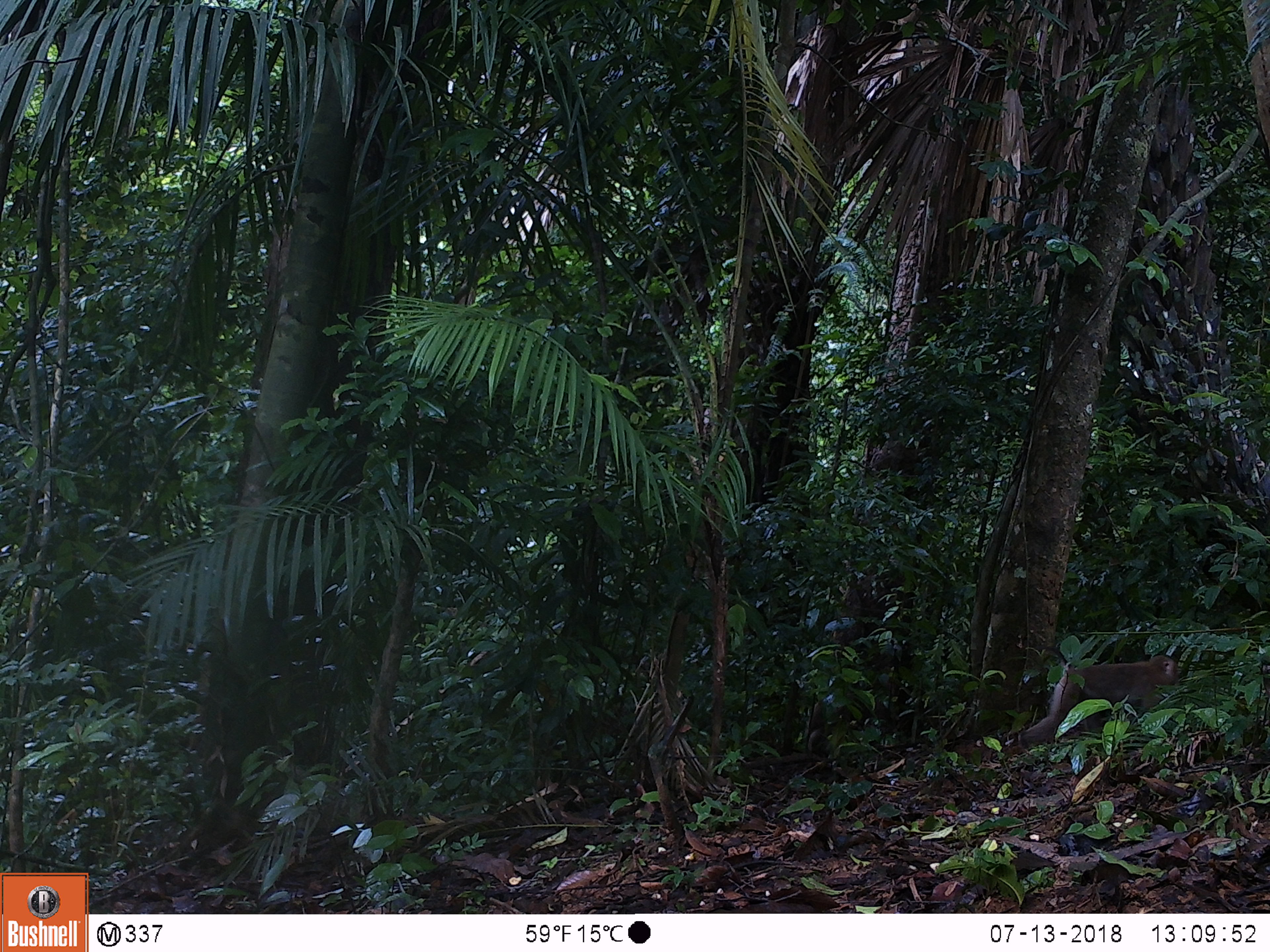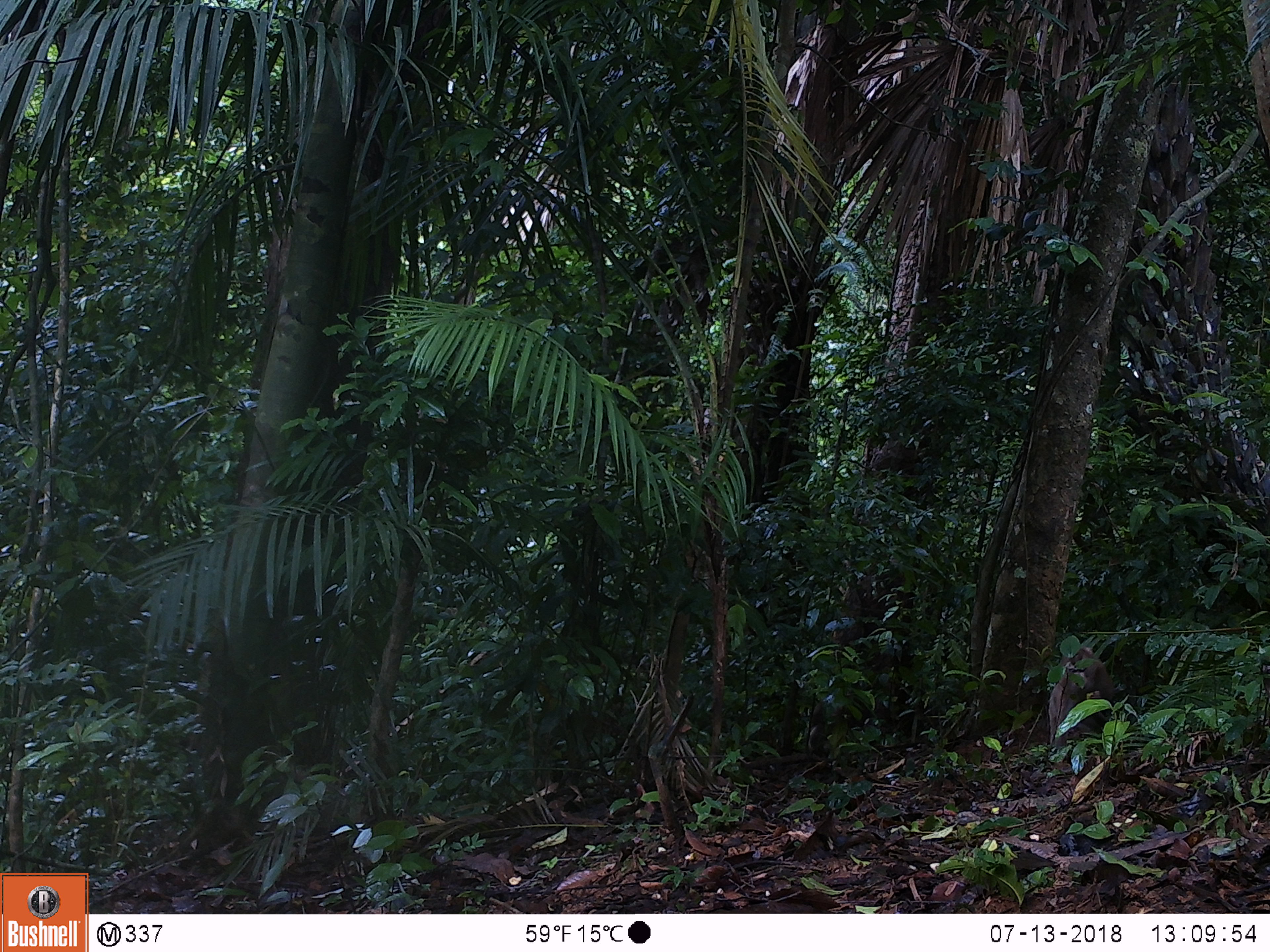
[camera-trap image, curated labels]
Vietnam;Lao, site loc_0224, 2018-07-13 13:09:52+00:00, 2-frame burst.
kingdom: Animalia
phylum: Chordata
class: Mammalia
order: Primates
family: Cercopithecidae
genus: Macaca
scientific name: Macaca nemestrina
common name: pig-tailed macaque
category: pig tailed macaque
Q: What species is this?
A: Pig tailed macaque (pig-tailed macaque) (Macaca nemestrina).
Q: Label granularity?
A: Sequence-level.